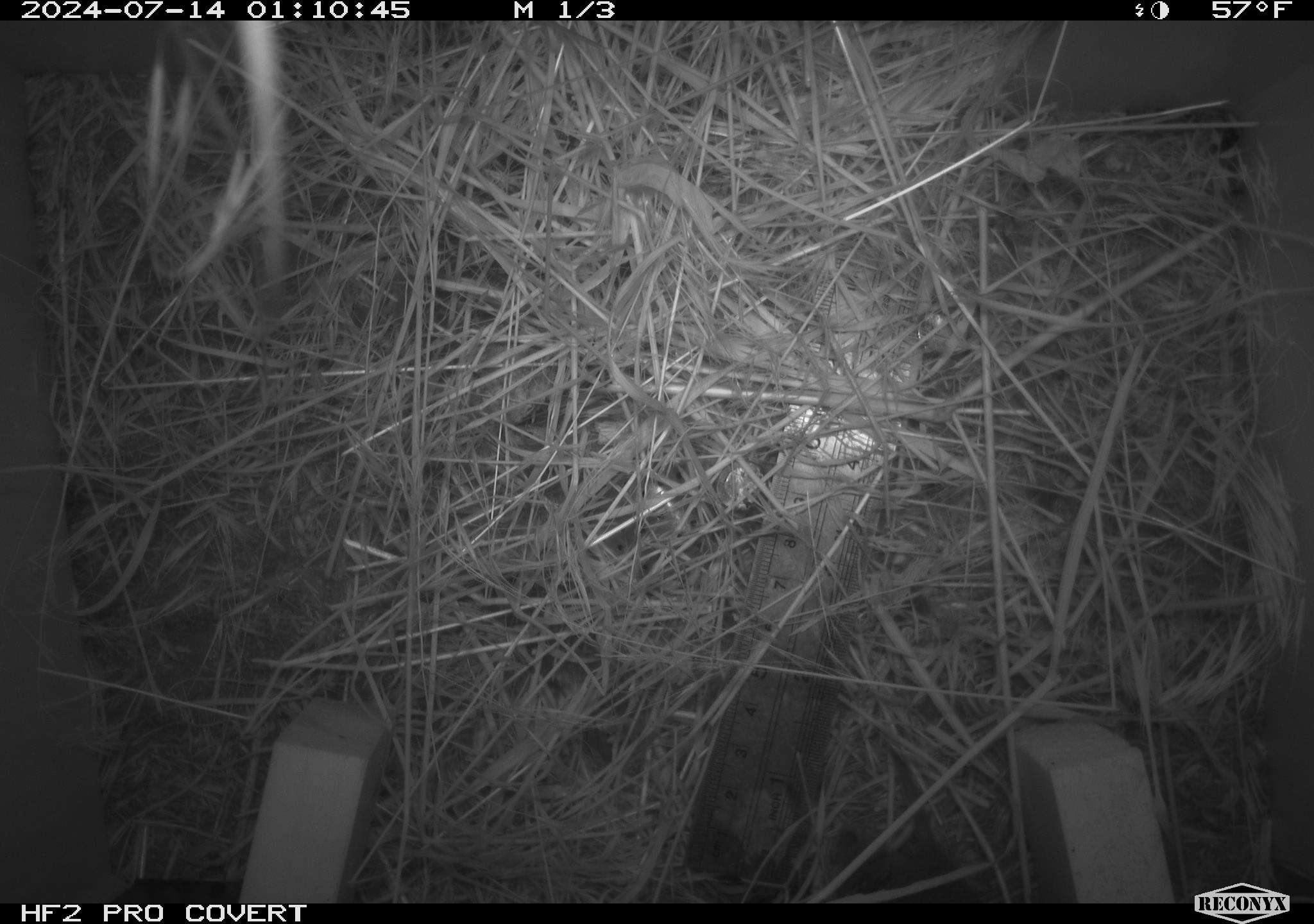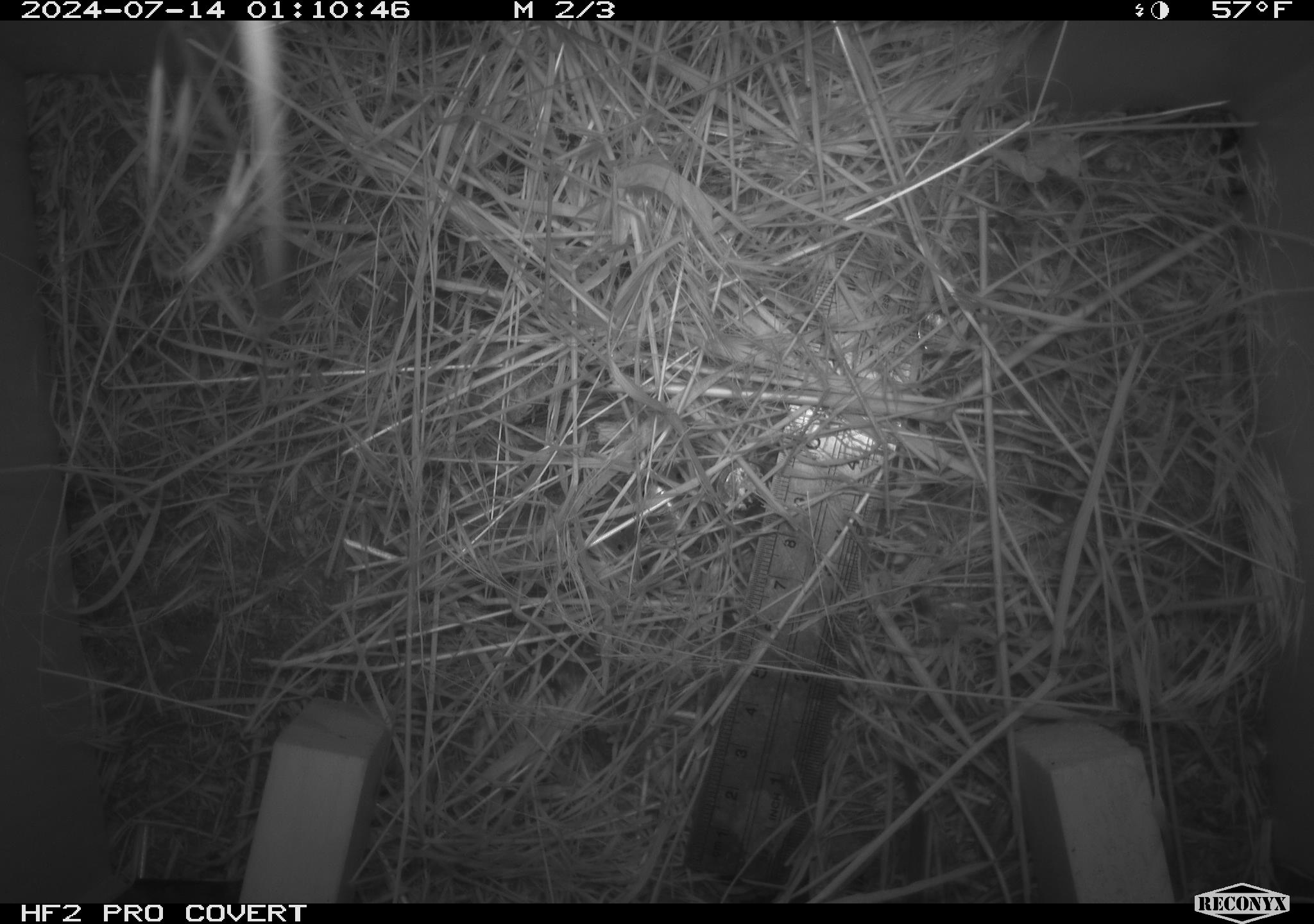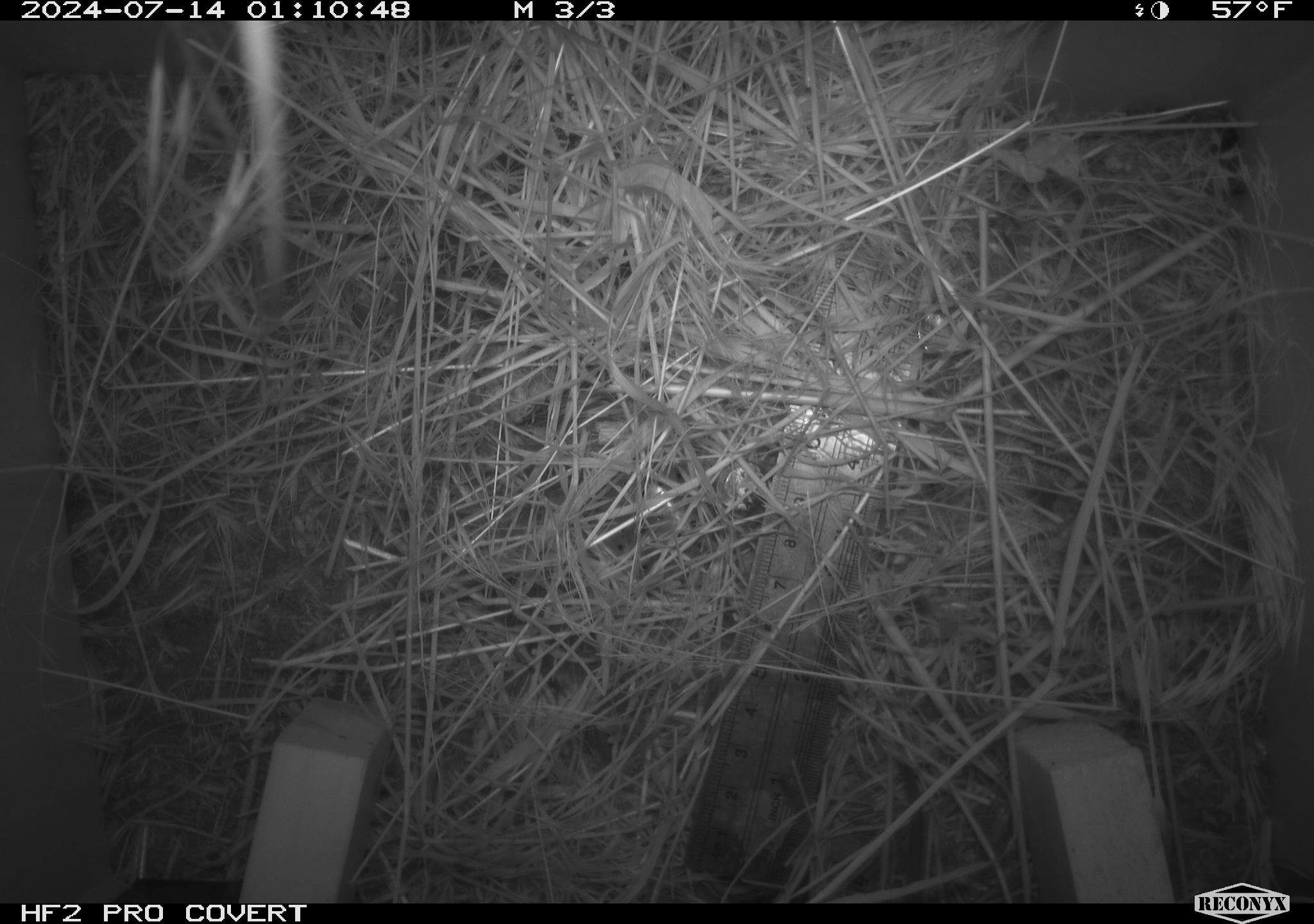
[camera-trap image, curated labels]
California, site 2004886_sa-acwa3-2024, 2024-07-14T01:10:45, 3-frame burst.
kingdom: Animalia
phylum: Chordata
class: Mammalia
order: Rodentia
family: Cricetidae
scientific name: Arvicolinae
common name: voles, lemmings, and muskrats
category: arvicolinae subfamily